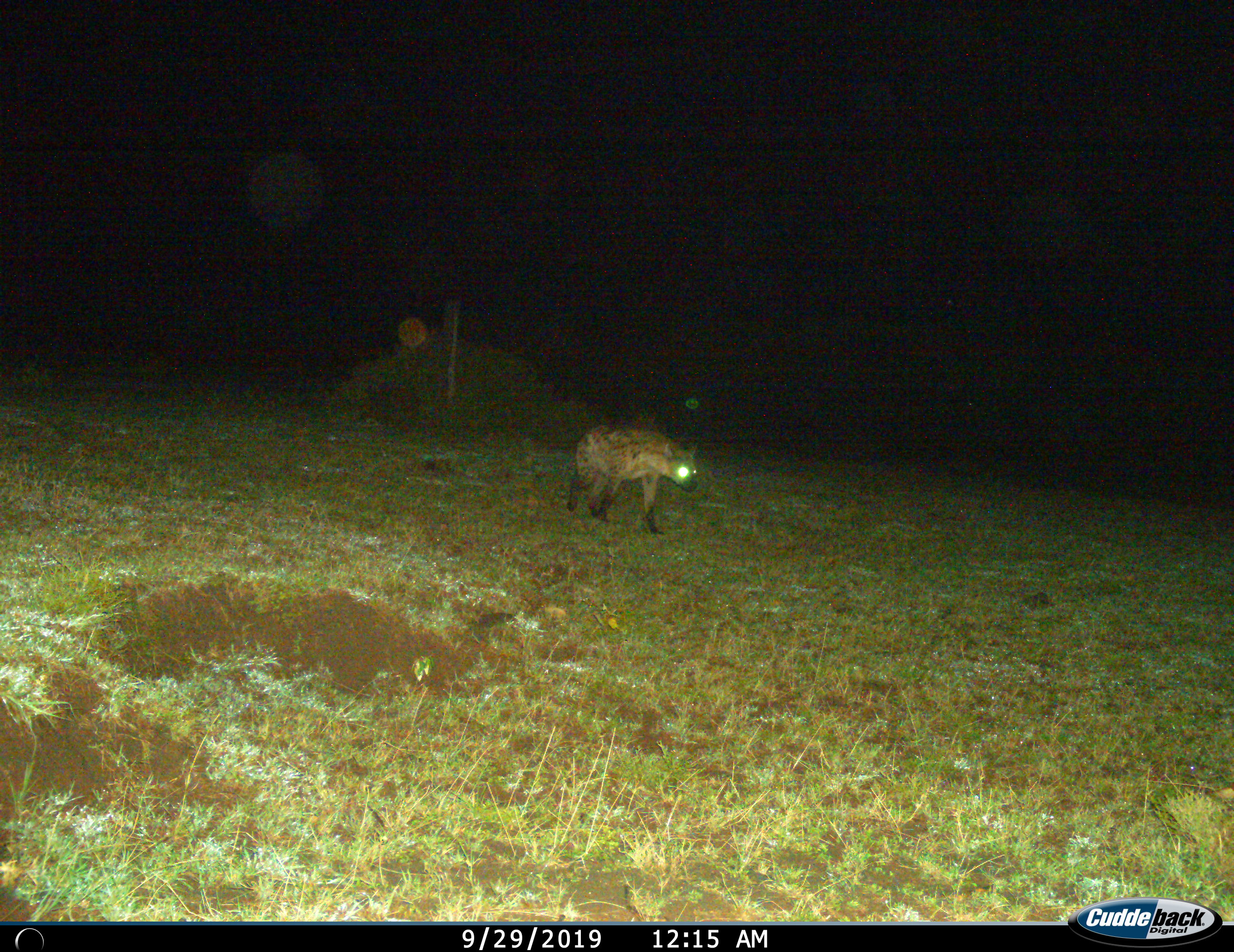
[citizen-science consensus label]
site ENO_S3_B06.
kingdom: Animalia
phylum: Chordata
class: Mammalia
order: Carnivora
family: Hyaenidae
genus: Crocuta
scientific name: Crocuta crocuta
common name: spotted hyena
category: hyenaspotted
Hyenaspotted (spotted hyena) (Crocuta crocuta), count 1. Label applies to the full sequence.